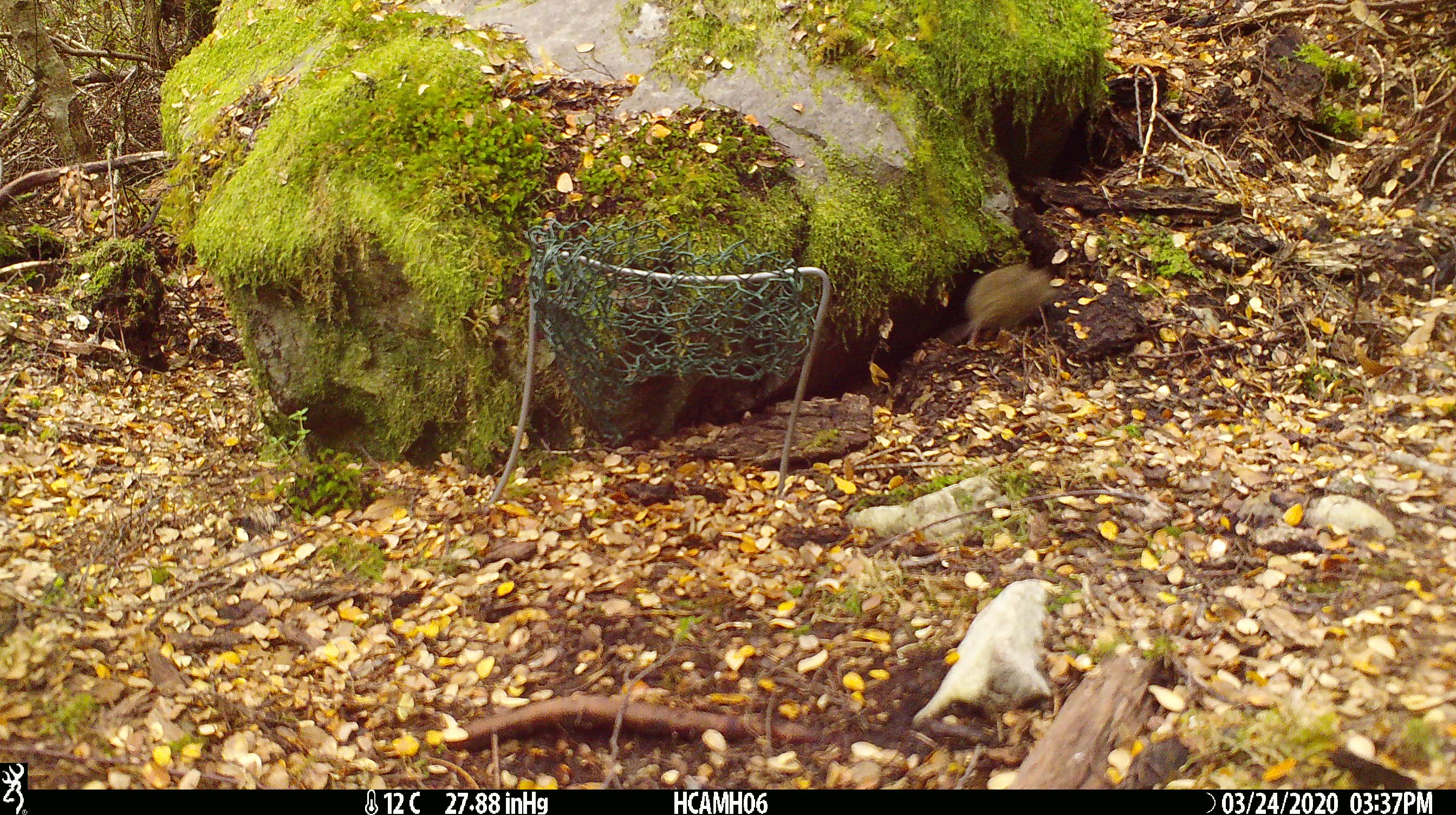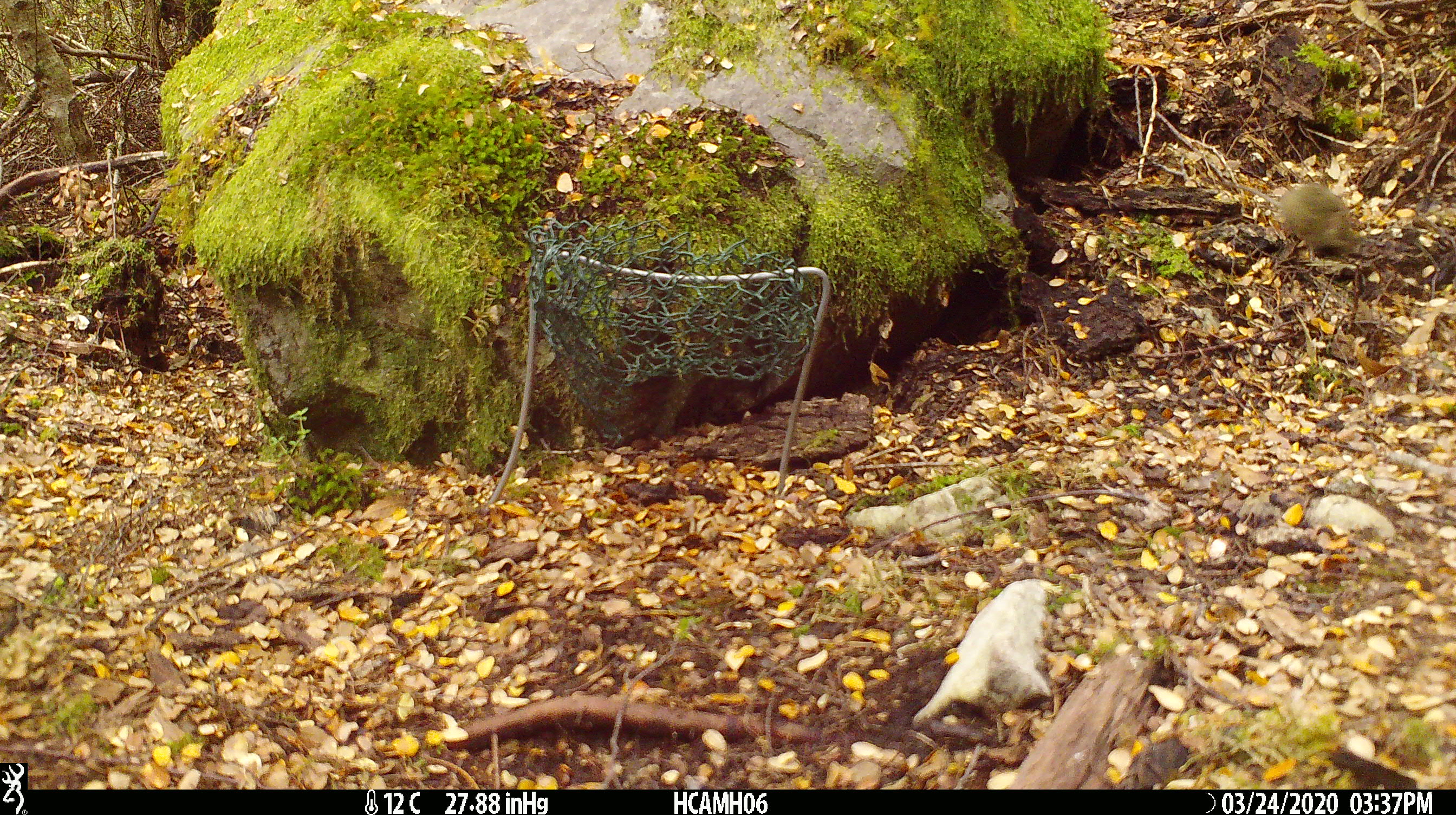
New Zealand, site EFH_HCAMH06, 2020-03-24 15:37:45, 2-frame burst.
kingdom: Animalia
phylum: Chordata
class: Mammalia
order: Rodentia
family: Muridae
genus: Mus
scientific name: Mus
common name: mouse